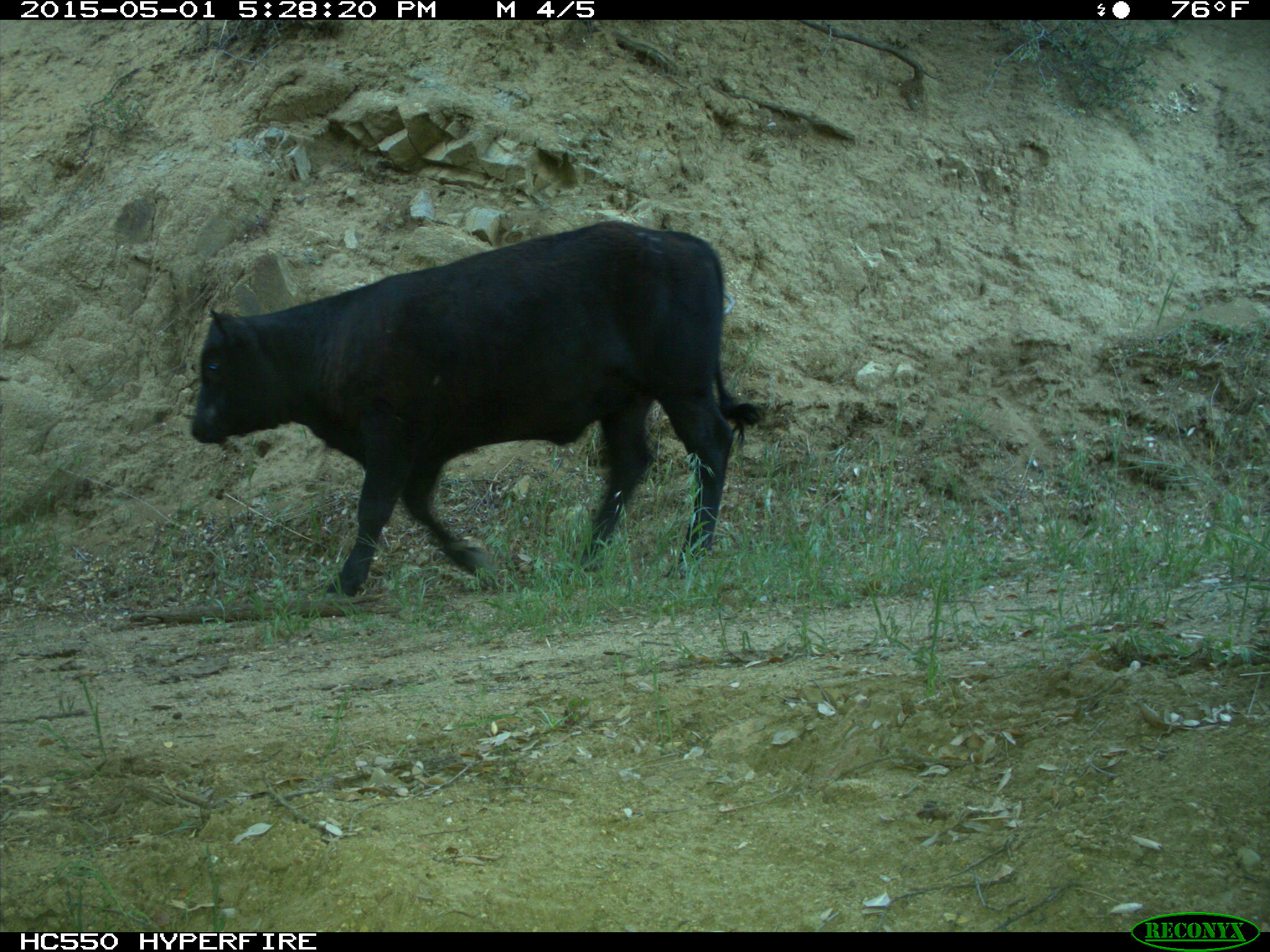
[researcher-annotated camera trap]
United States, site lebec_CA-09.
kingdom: Animalia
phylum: Chordata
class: Mammalia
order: Artiodactyla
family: Bovidae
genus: Bos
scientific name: Bos taurus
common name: domestic cow